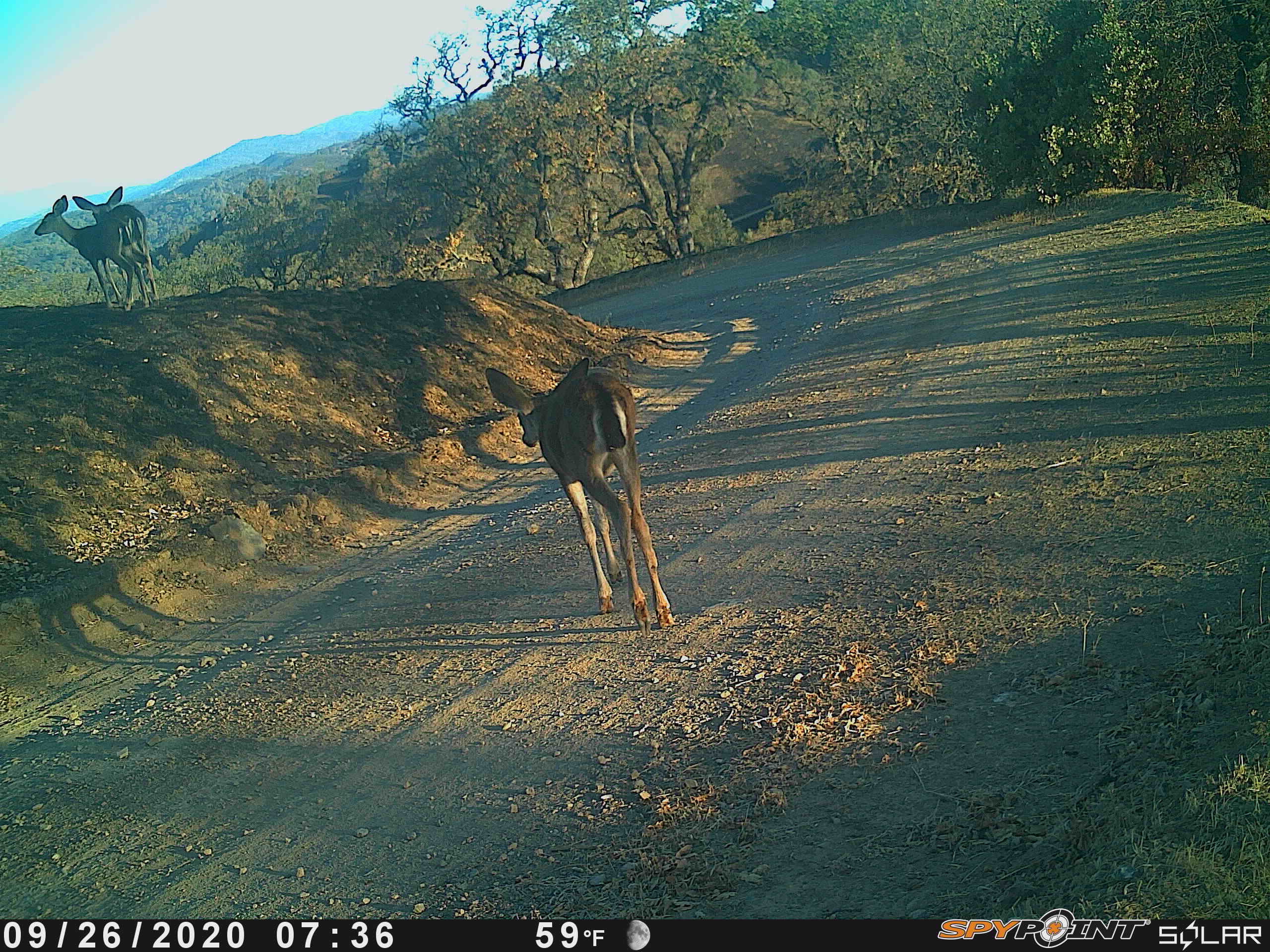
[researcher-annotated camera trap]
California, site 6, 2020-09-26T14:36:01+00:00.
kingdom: Animalia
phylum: Chordata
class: Mammalia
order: Artiodactyla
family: Cervidae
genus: Odocoileus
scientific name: Odocoileus hemionus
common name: mule deer